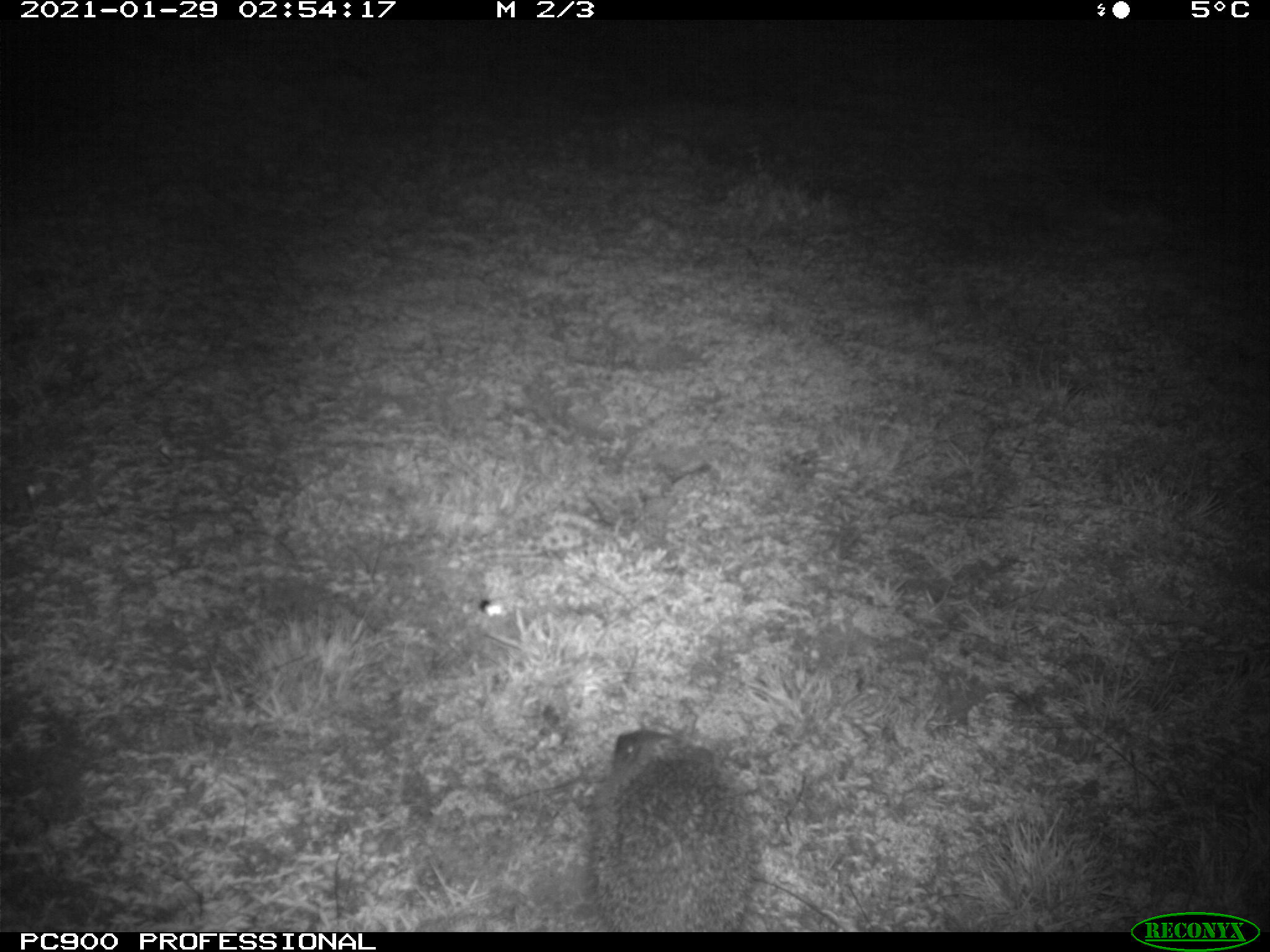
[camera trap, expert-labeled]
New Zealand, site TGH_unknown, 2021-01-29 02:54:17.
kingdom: Animalia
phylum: Chordata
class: Mammalia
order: Eulipotyphla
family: Erinaceidae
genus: Erinaceus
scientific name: Erinaceus europaeus europaeus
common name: european hedgehog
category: hedgehog